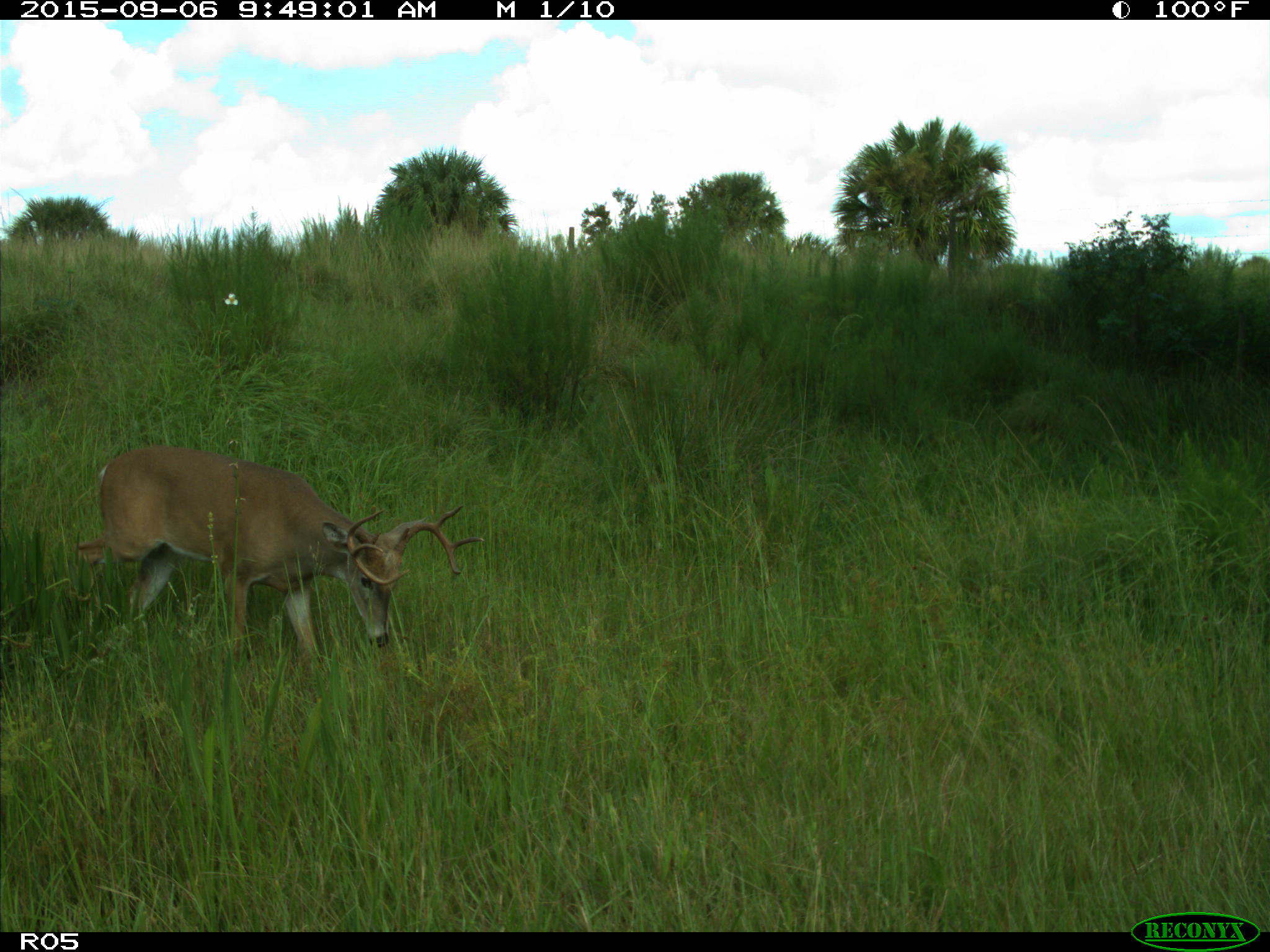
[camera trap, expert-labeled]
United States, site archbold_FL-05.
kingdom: Animalia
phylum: Chordata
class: Mammalia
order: Artiodactyla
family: Cervidae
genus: Odocoileus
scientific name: Odocoileus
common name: deer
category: unidentified deer